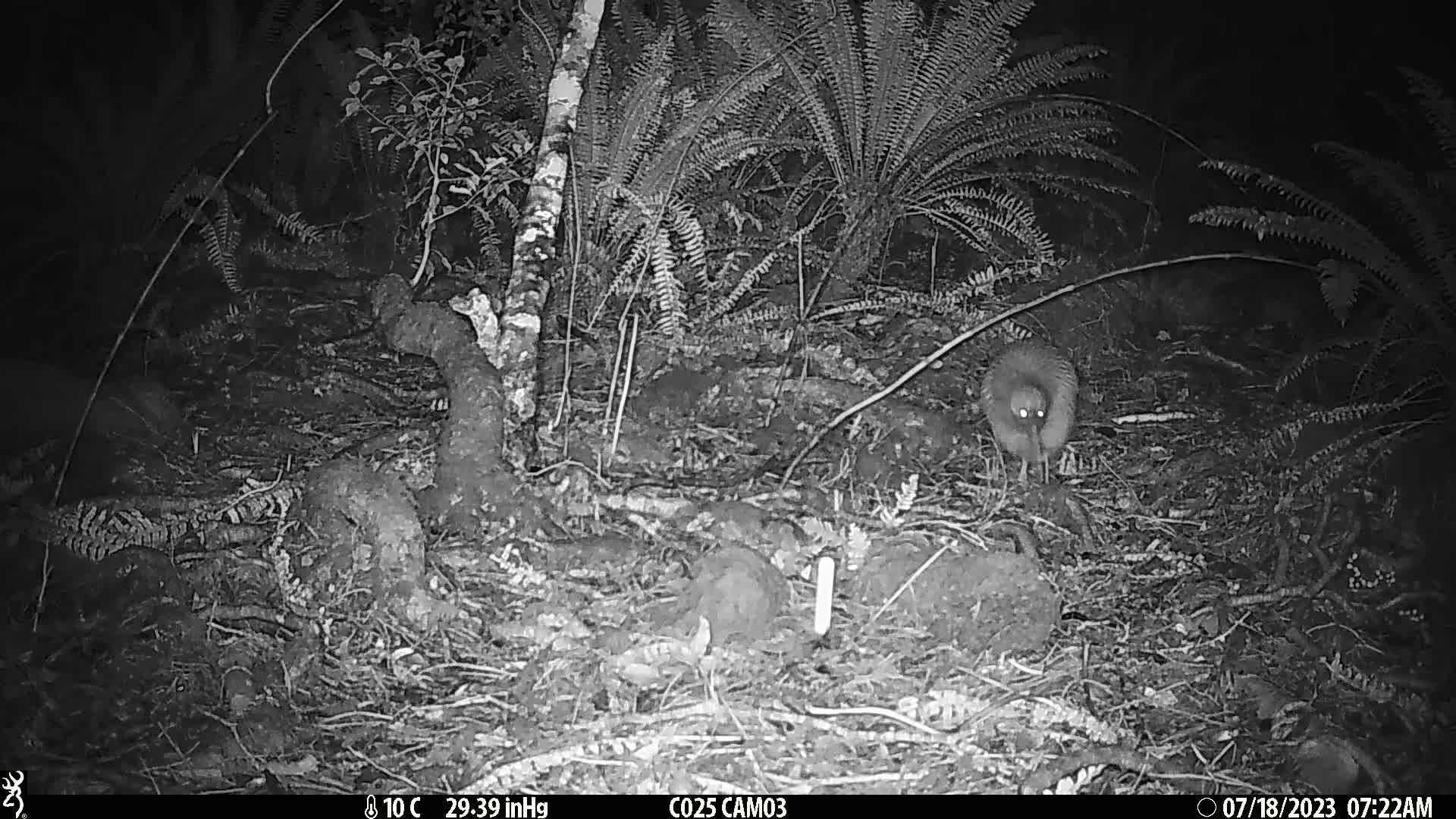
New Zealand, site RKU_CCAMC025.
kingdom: Animalia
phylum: Chordata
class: Aves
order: Apterygiformes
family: Apterygidae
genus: Apteryx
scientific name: Apteryx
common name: kiwi